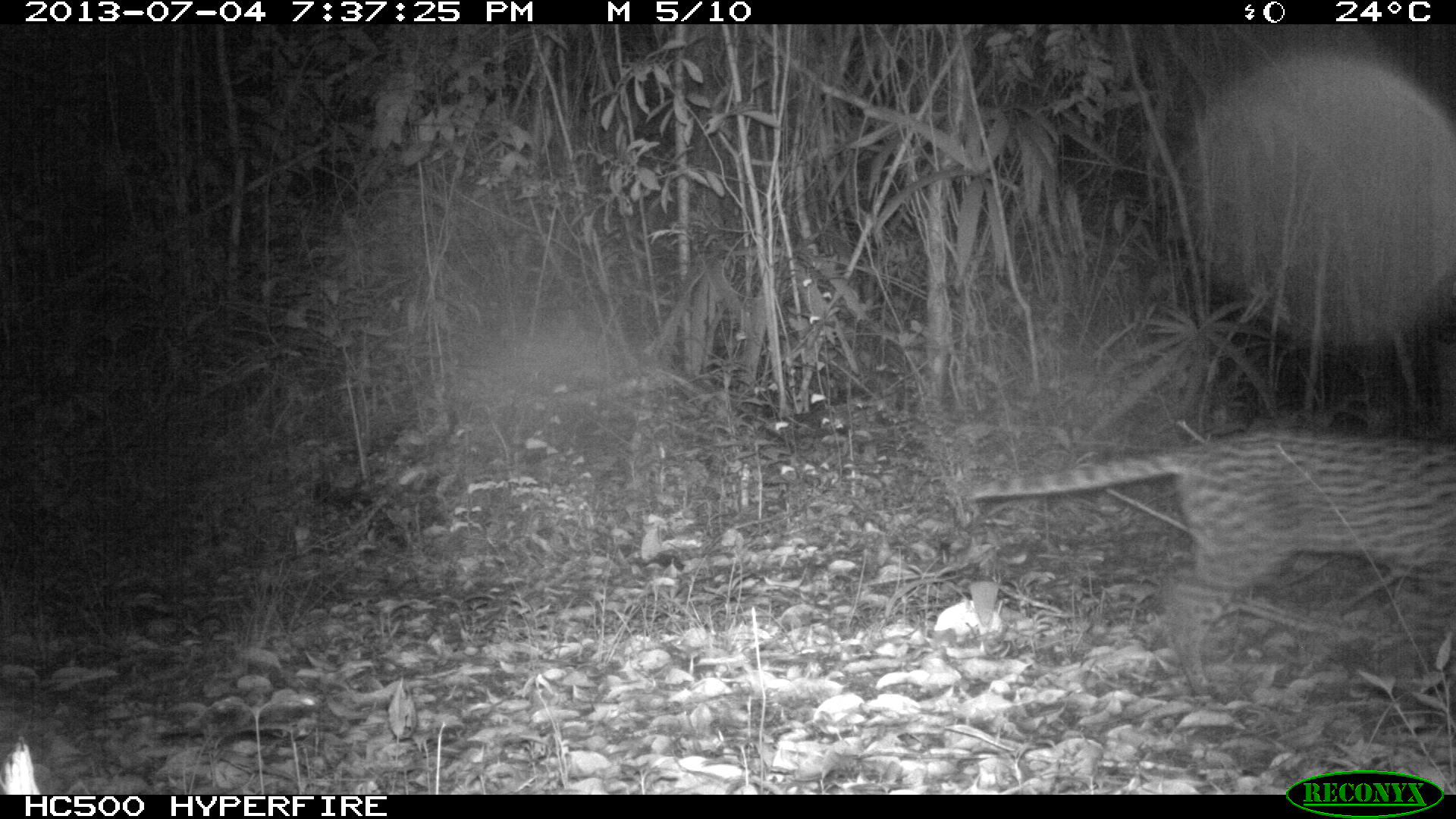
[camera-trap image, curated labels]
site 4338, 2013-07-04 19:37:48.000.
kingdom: Animalia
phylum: Chordata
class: Mammalia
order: Carnivora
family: Felidae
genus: Leopardus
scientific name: Leopardus pardalis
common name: ocelot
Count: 1.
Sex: female.